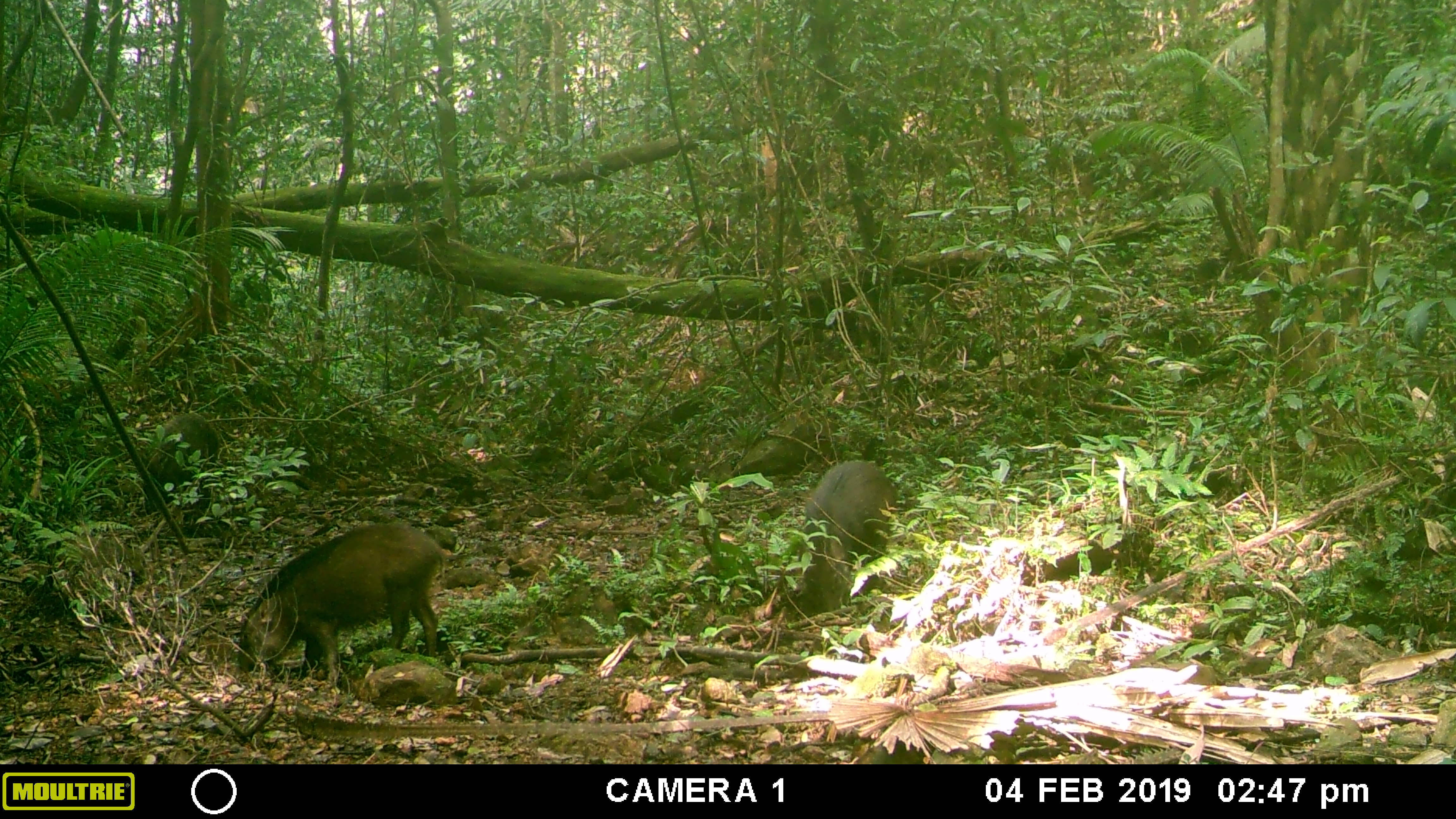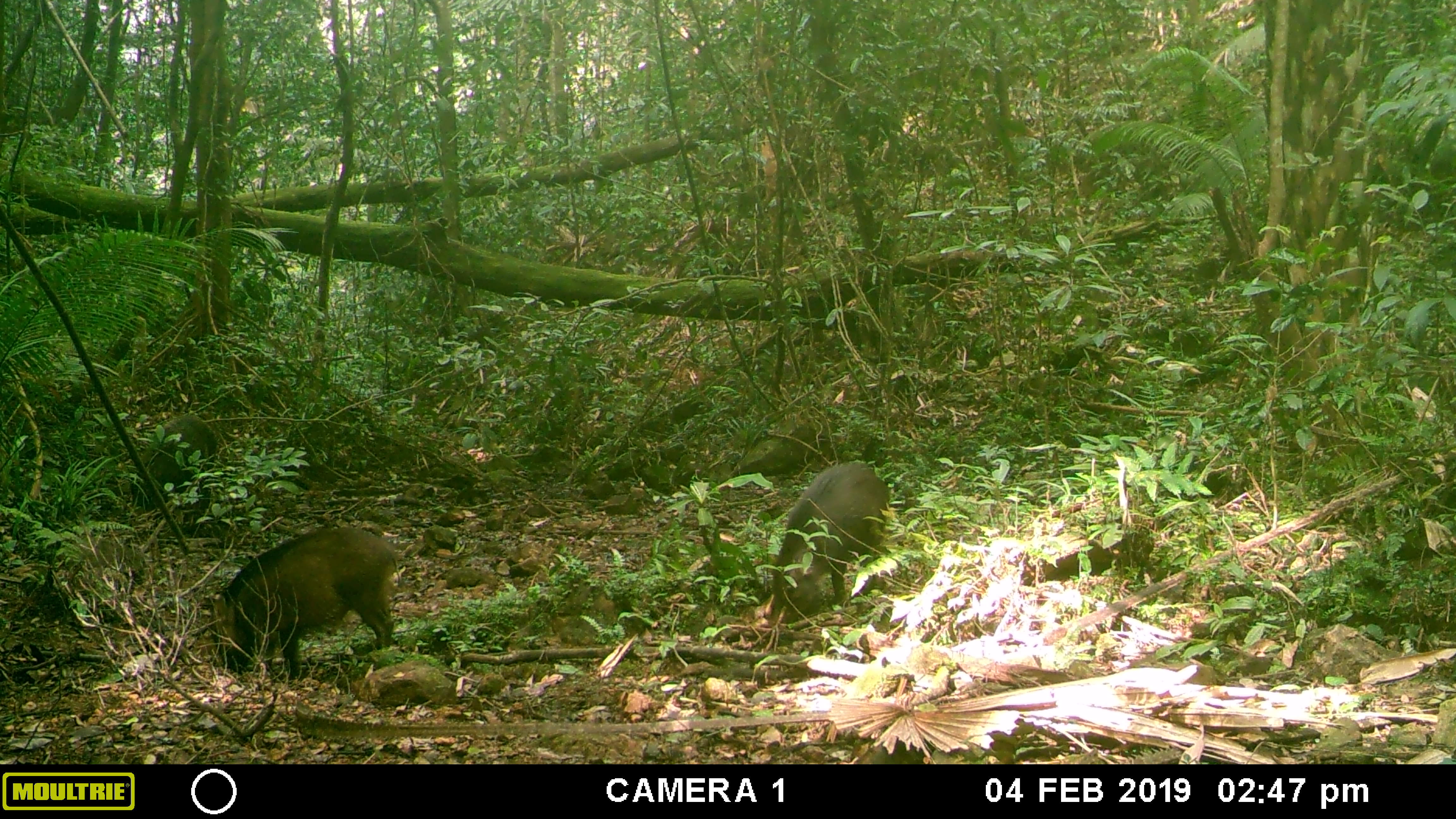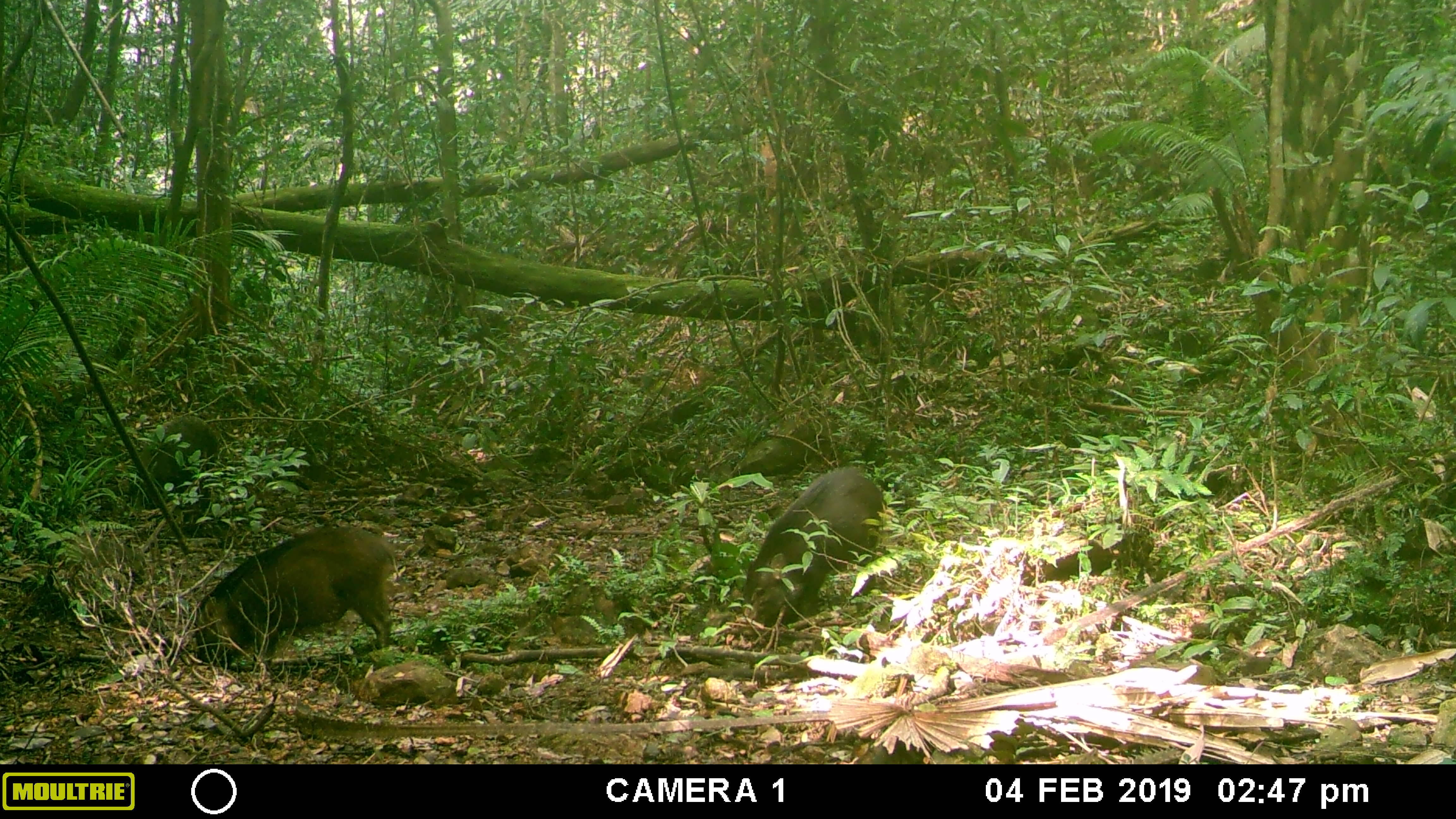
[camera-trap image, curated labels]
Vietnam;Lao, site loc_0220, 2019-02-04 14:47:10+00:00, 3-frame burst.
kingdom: Animalia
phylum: Chordata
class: Mammalia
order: Artiodactyla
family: Suidae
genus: Sus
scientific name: Sus scrofa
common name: eurasian wild pig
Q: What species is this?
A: Eurasian wild pig (Sus scrofa).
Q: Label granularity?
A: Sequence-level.